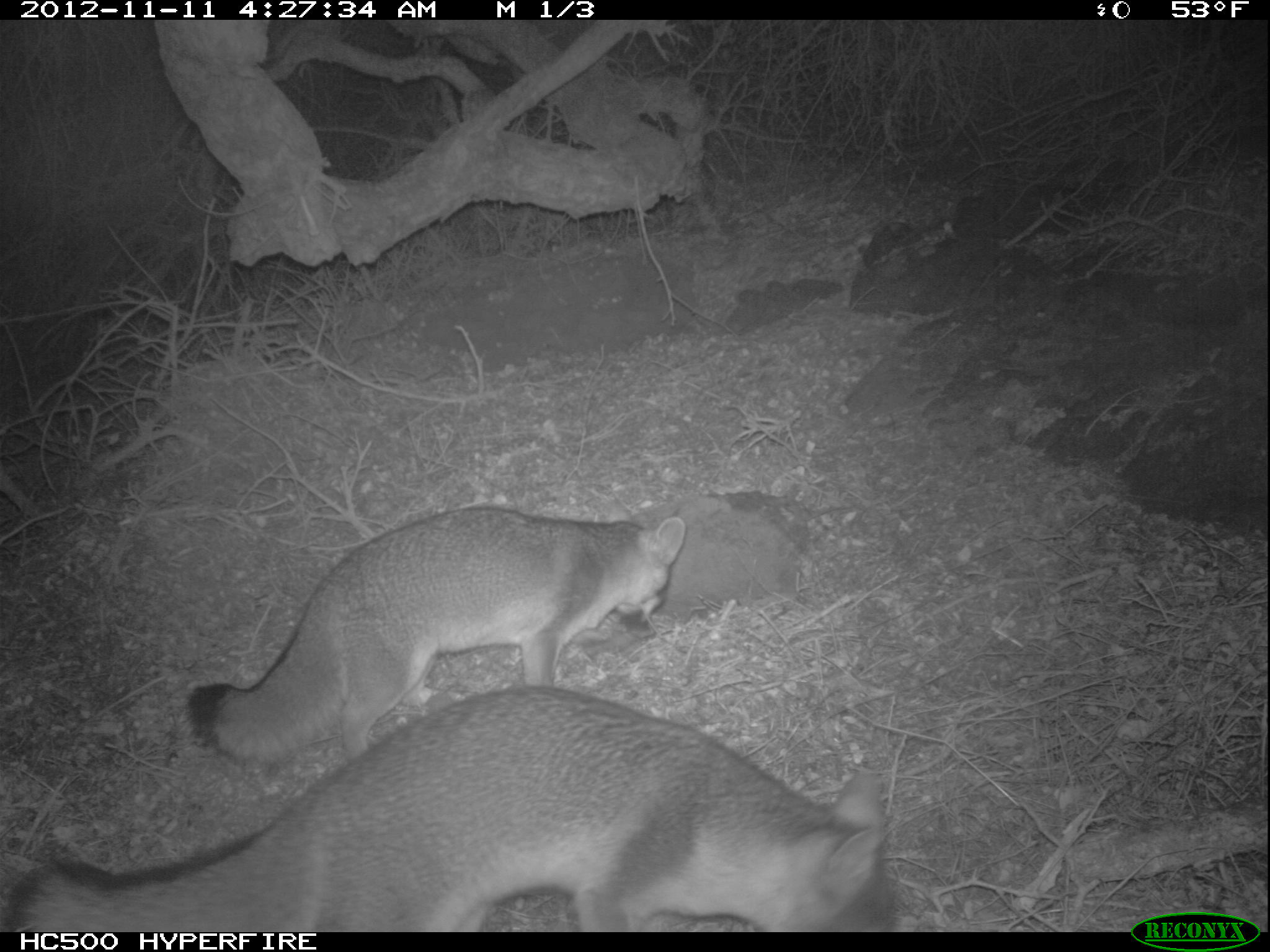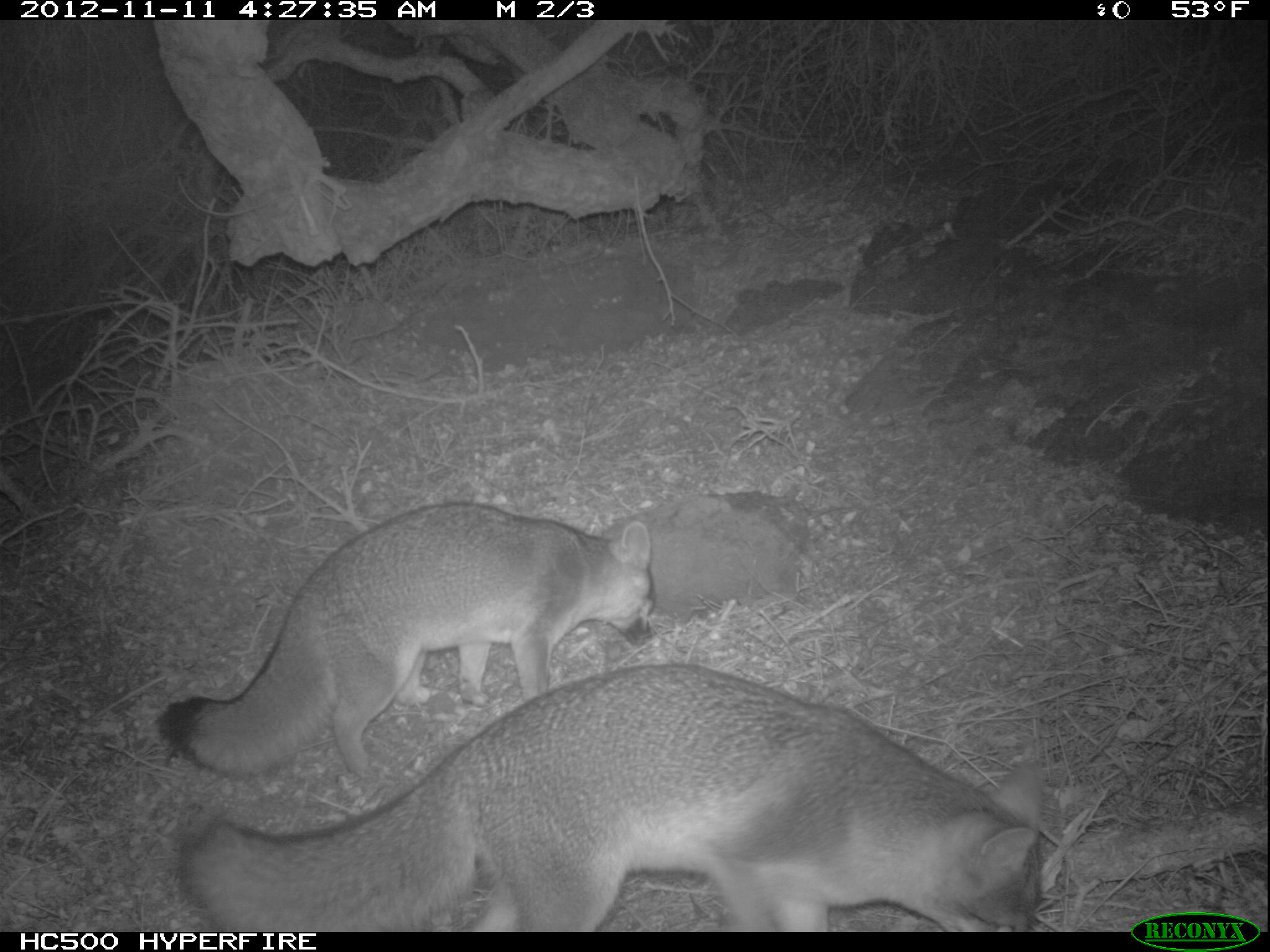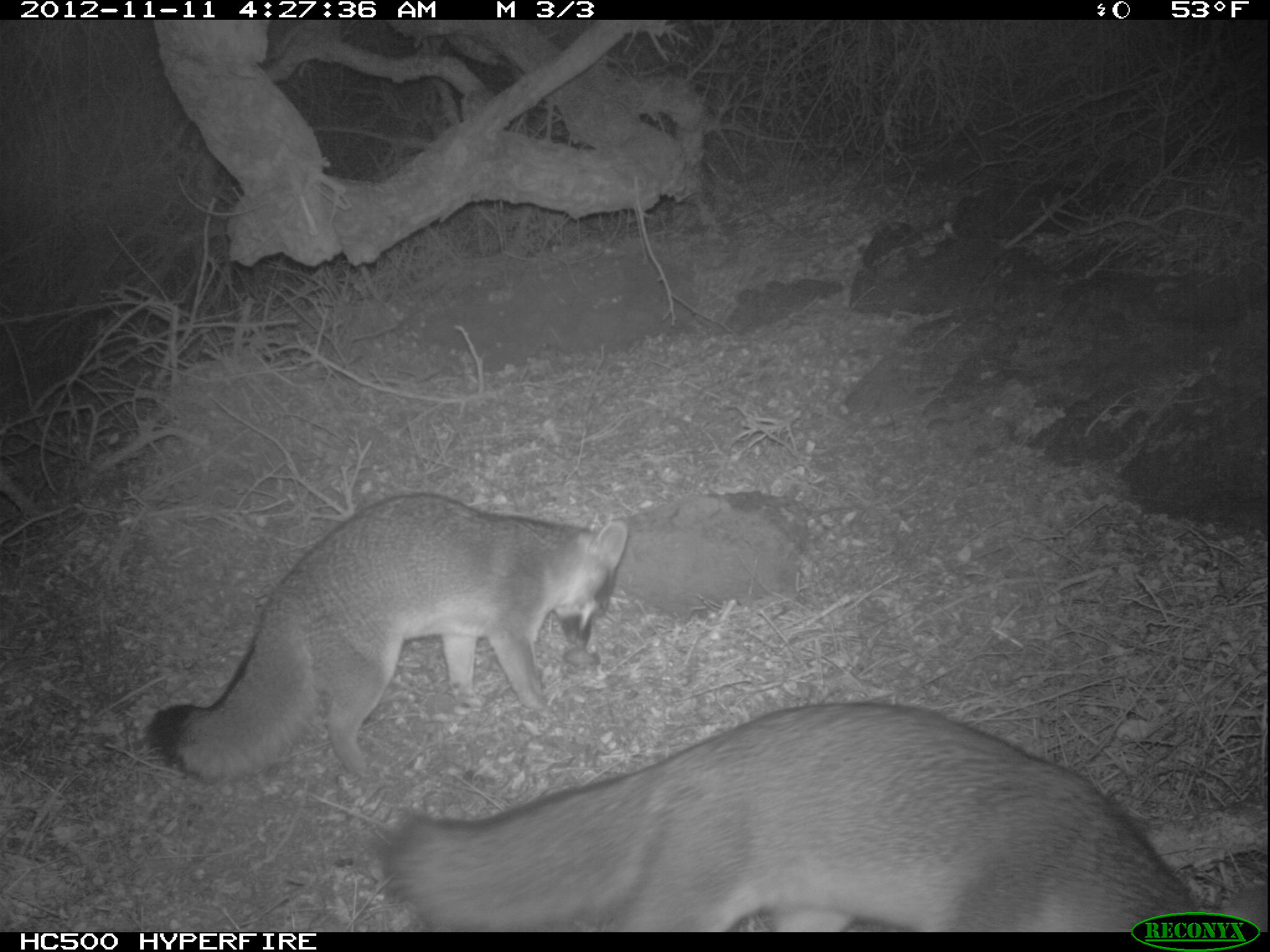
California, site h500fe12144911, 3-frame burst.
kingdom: Animalia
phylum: Chordata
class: Mammalia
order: Carnivora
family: Canidae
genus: Urocyon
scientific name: Urocyon littoralis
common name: island fox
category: fox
Fox (island fox) (Urocyon littoralis).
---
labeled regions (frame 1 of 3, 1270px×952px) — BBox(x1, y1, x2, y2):
fox: BBox(4, 685, 894, 932); BBox(189, 507, 685, 770)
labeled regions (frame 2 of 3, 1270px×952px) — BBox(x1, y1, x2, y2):
fox: BBox(179, 666, 1042, 932); BBox(157, 500, 655, 780)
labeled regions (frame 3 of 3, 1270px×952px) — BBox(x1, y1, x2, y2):
fox: BBox(381, 700, 1257, 929); BBox(144, 491, 629, 784)